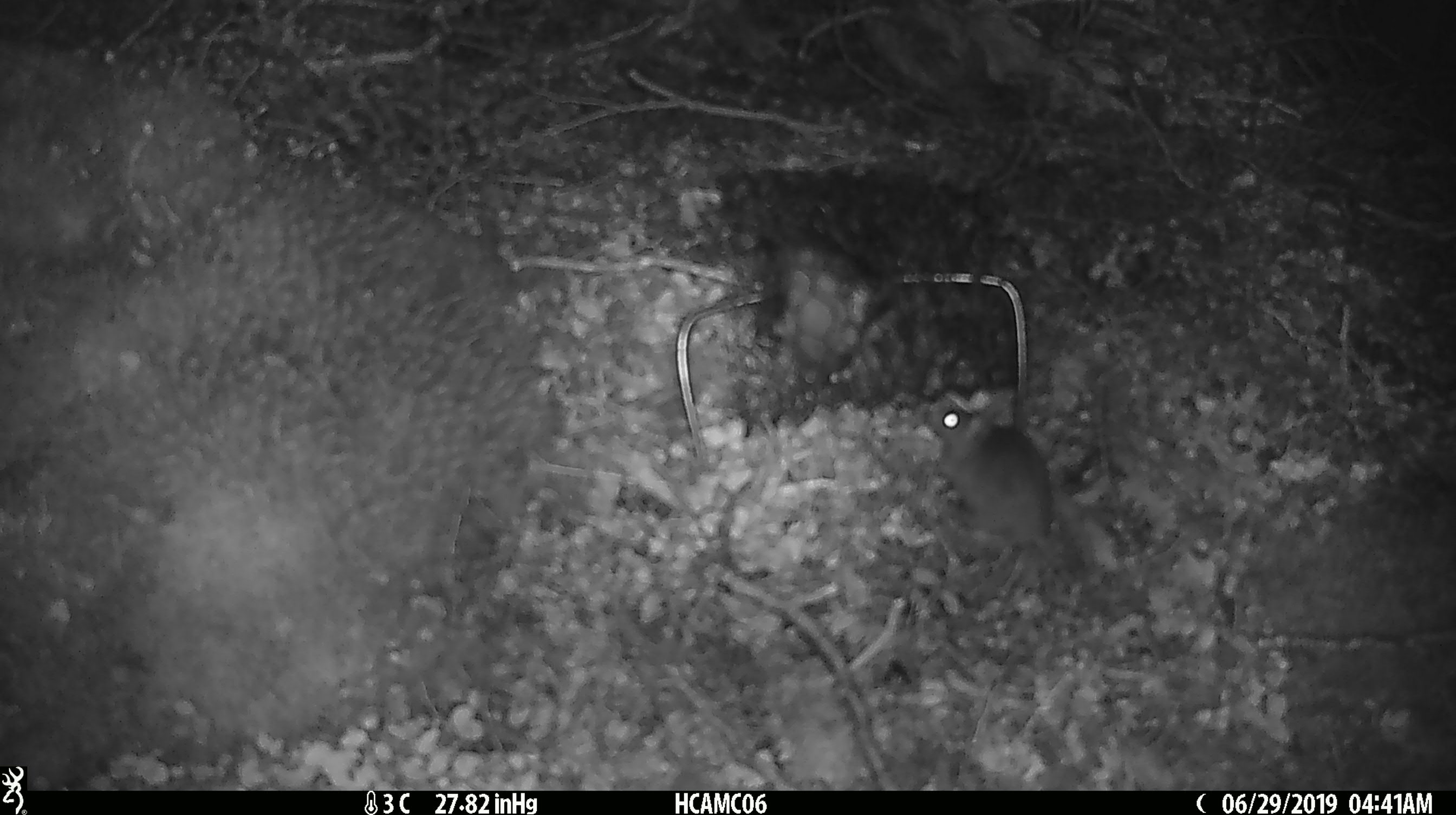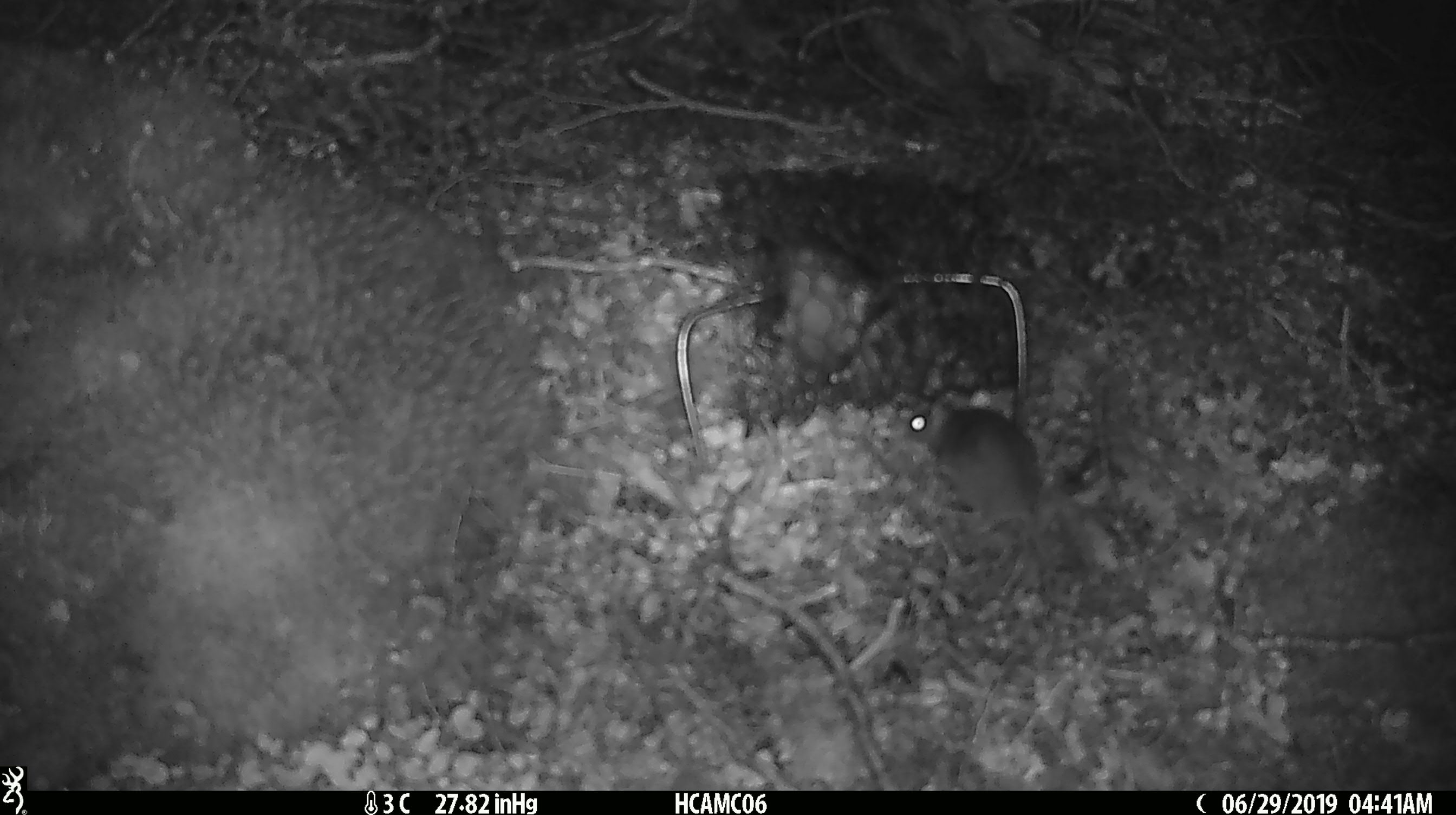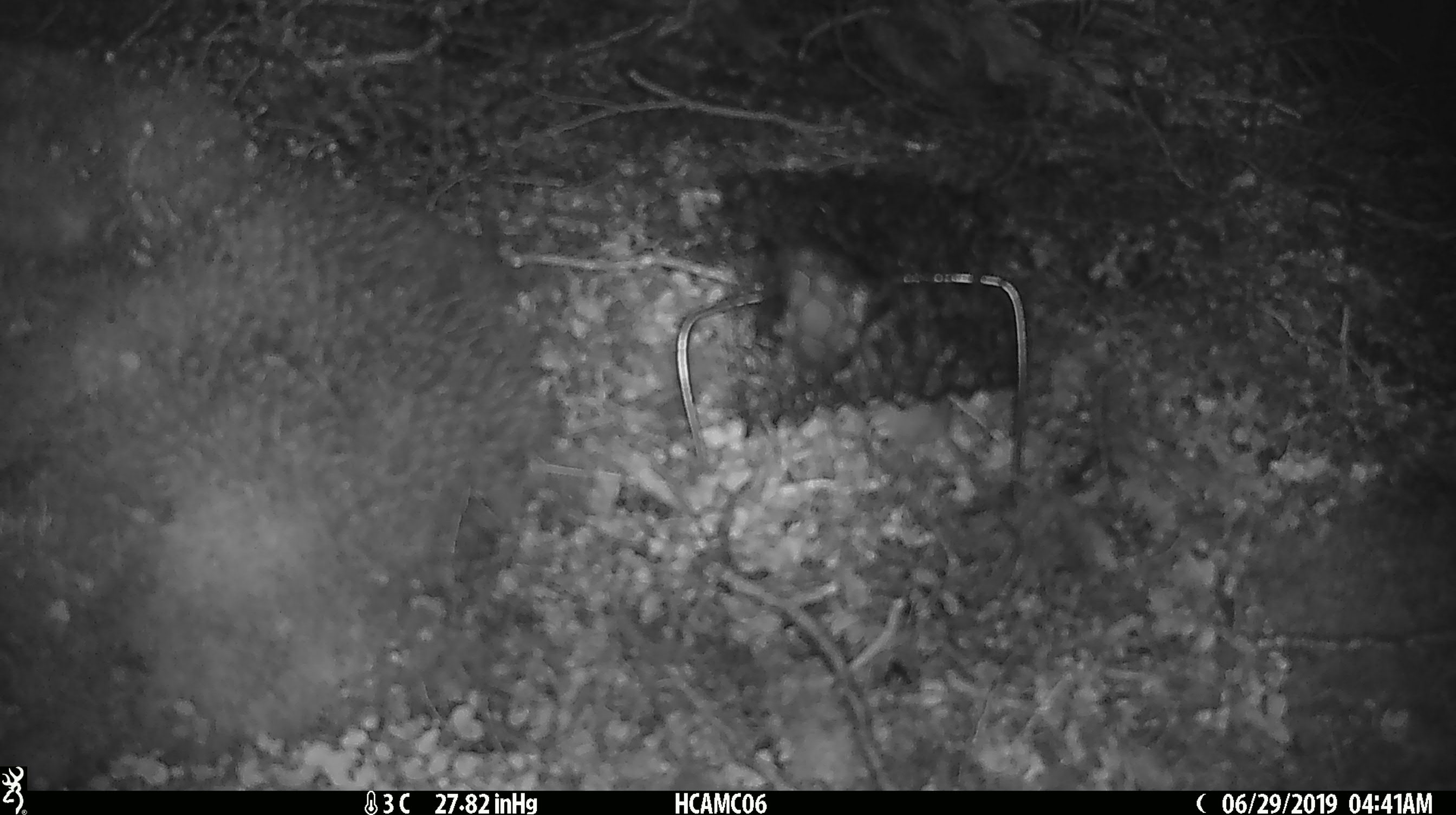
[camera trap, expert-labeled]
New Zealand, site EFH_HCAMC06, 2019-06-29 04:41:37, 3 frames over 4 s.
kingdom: Animalia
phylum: Chordata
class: Mammalia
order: Rodentia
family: Muridae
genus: Mus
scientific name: Mus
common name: mouse